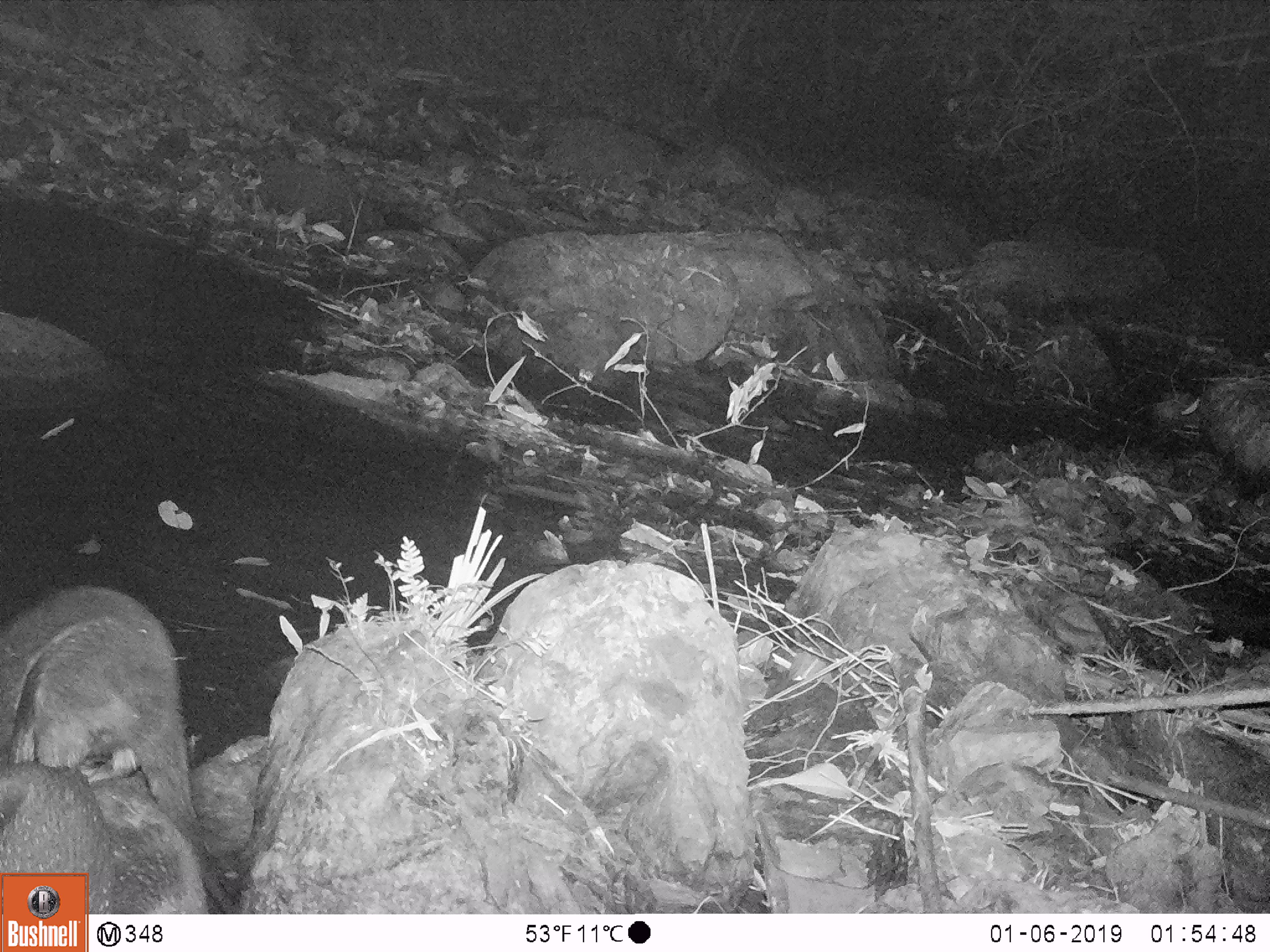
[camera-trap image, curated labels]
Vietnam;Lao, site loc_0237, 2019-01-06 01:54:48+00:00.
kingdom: Animalia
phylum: Chordata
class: Mammalia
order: Carnivora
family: Mustelidae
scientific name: Lutrinae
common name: otter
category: unidentified otter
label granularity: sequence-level